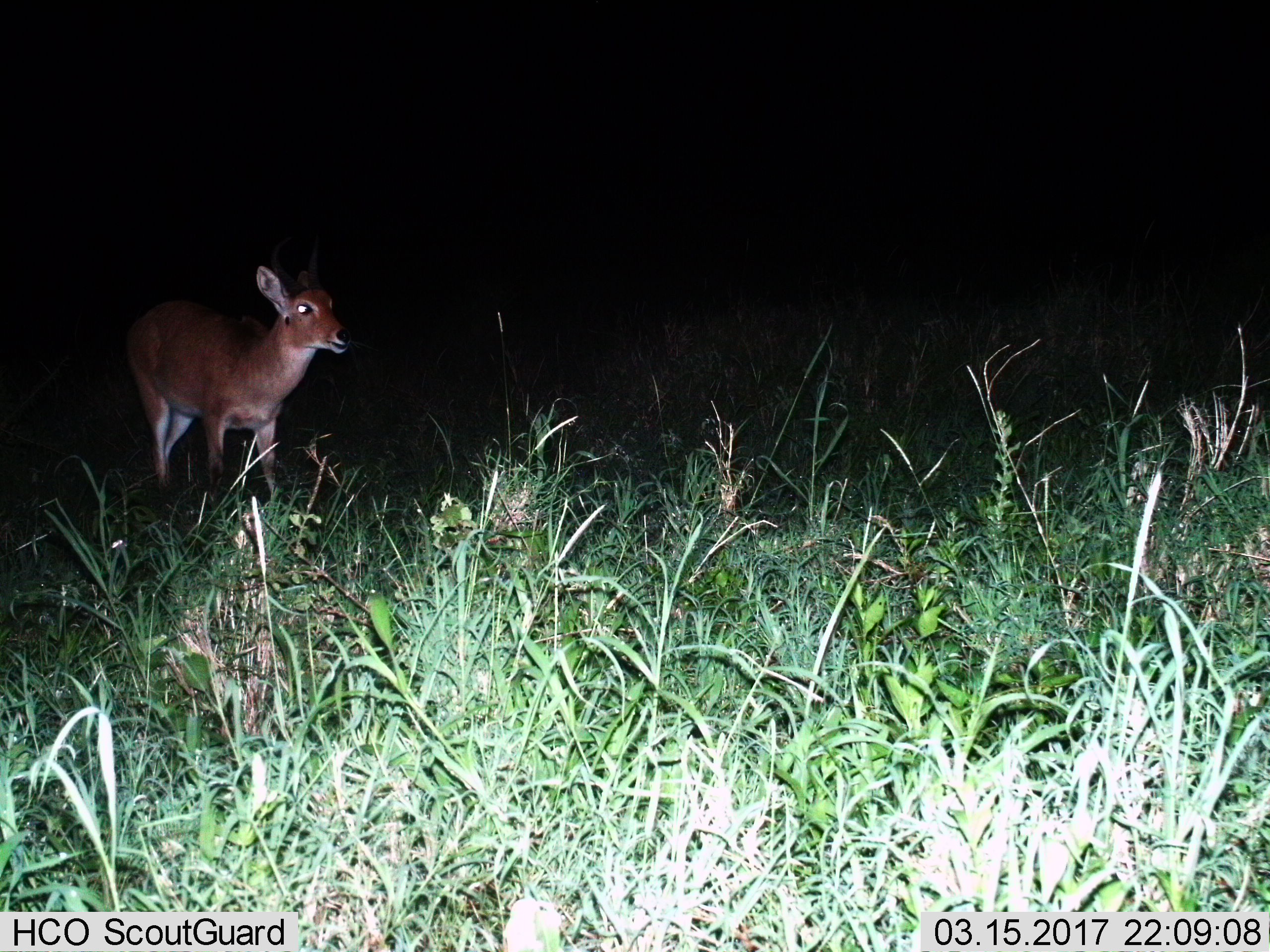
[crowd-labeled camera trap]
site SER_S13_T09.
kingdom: Animalia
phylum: Chordata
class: Mammalia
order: Artiodactyla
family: Bovidae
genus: Redunca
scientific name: Redunca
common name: reedbuck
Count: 1.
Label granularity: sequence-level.